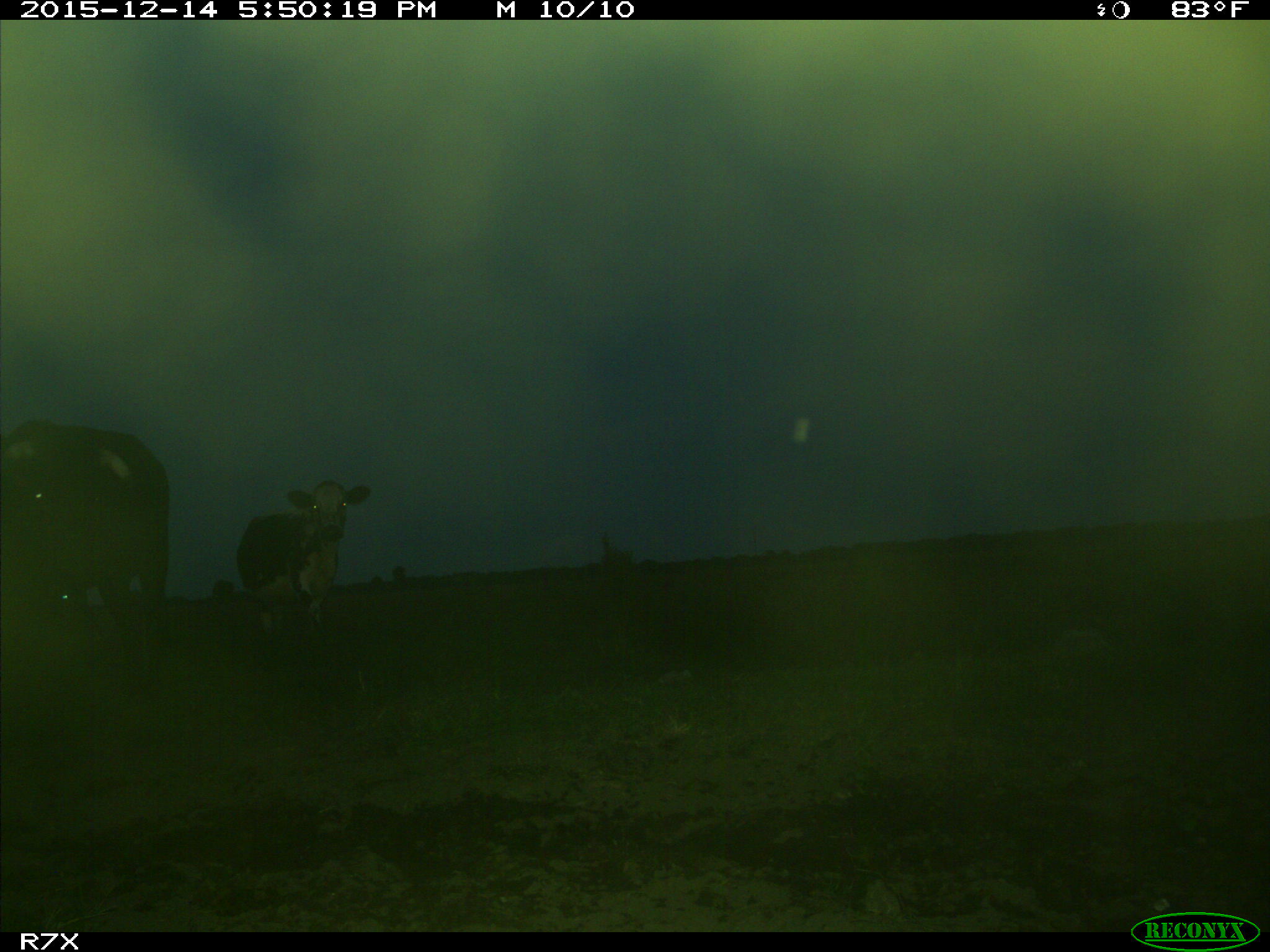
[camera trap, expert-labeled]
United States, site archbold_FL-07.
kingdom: Animalia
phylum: Chordata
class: Mammalia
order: Artiodactyla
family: Bovidae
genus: Bos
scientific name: Bos taurus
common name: domestic cow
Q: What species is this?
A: Bos taurus (domestic cow).